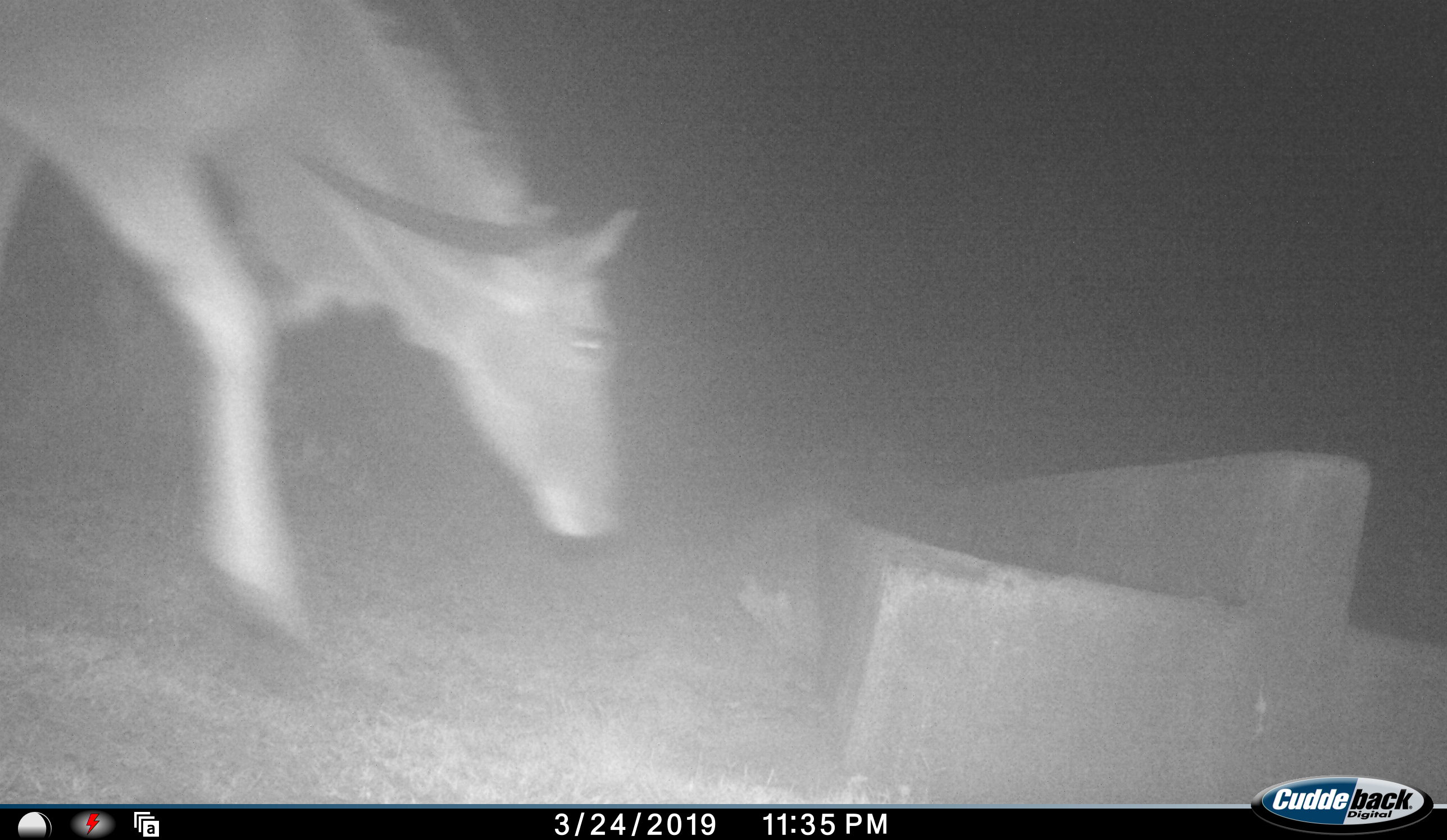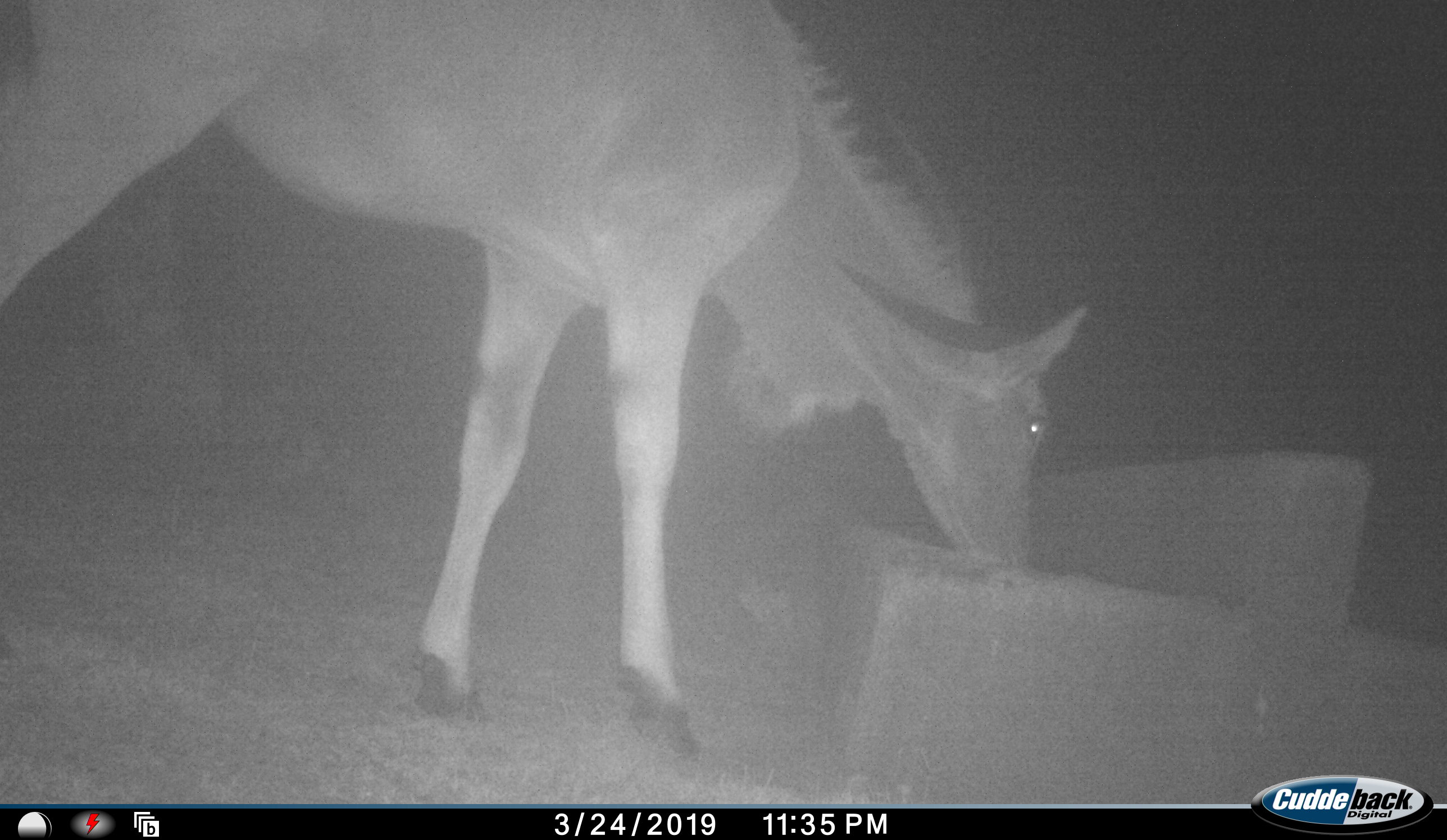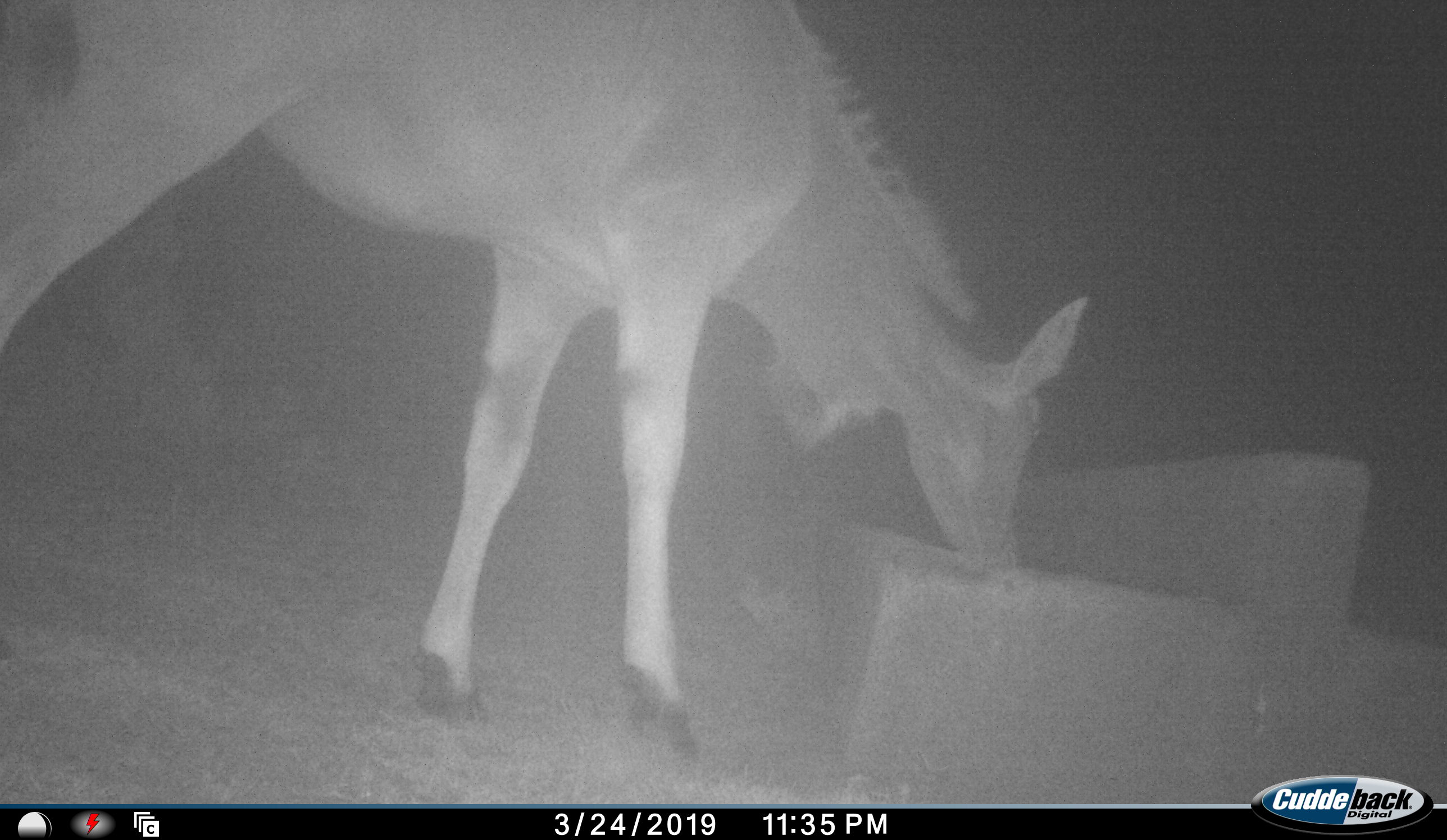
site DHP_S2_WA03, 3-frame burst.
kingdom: Animalia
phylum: Chordata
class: Mammalia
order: Artiodactyla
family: Bovidae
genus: Tragelaphus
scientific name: Tragelaphus oryx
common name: eland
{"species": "eland (Tragelaphus oryx)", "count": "1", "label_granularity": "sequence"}